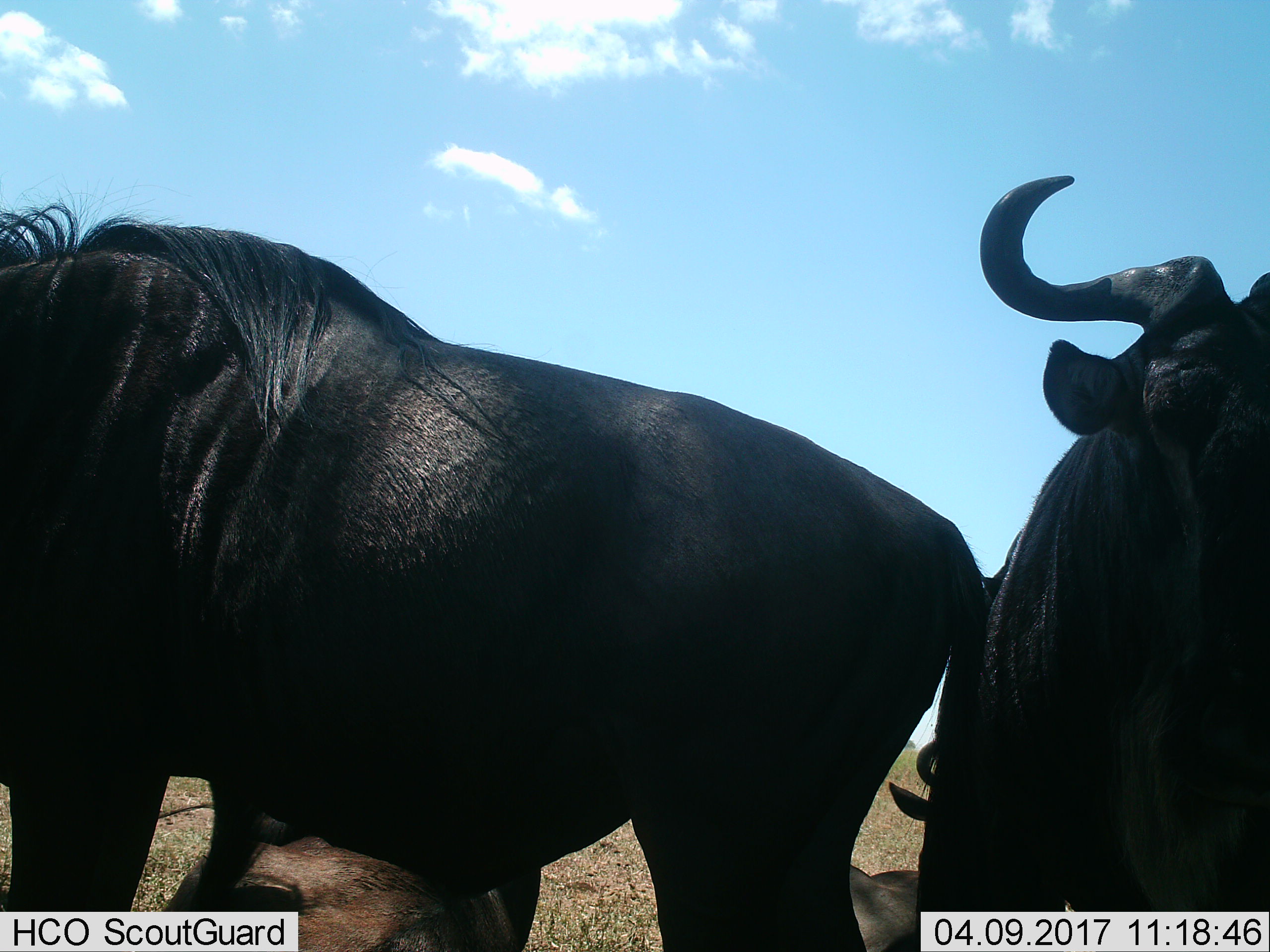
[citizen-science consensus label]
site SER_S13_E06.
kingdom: Animalia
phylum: Chordata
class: Mammalia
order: Artiodactyla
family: Bovidae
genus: Connochaetes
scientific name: Connochaetes taurinus taurinus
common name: blue wildebeest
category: wildebeestblue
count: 4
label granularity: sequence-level